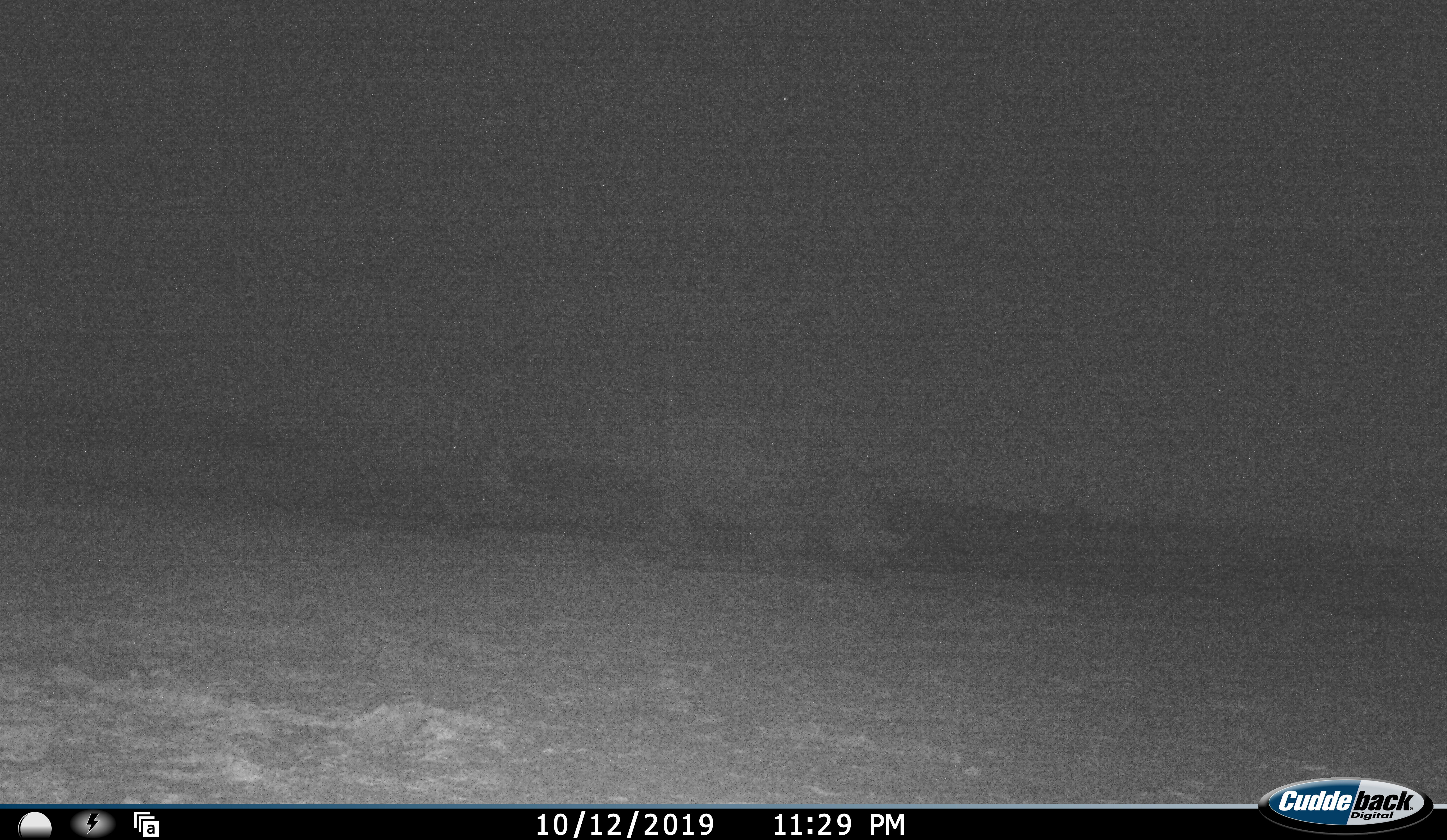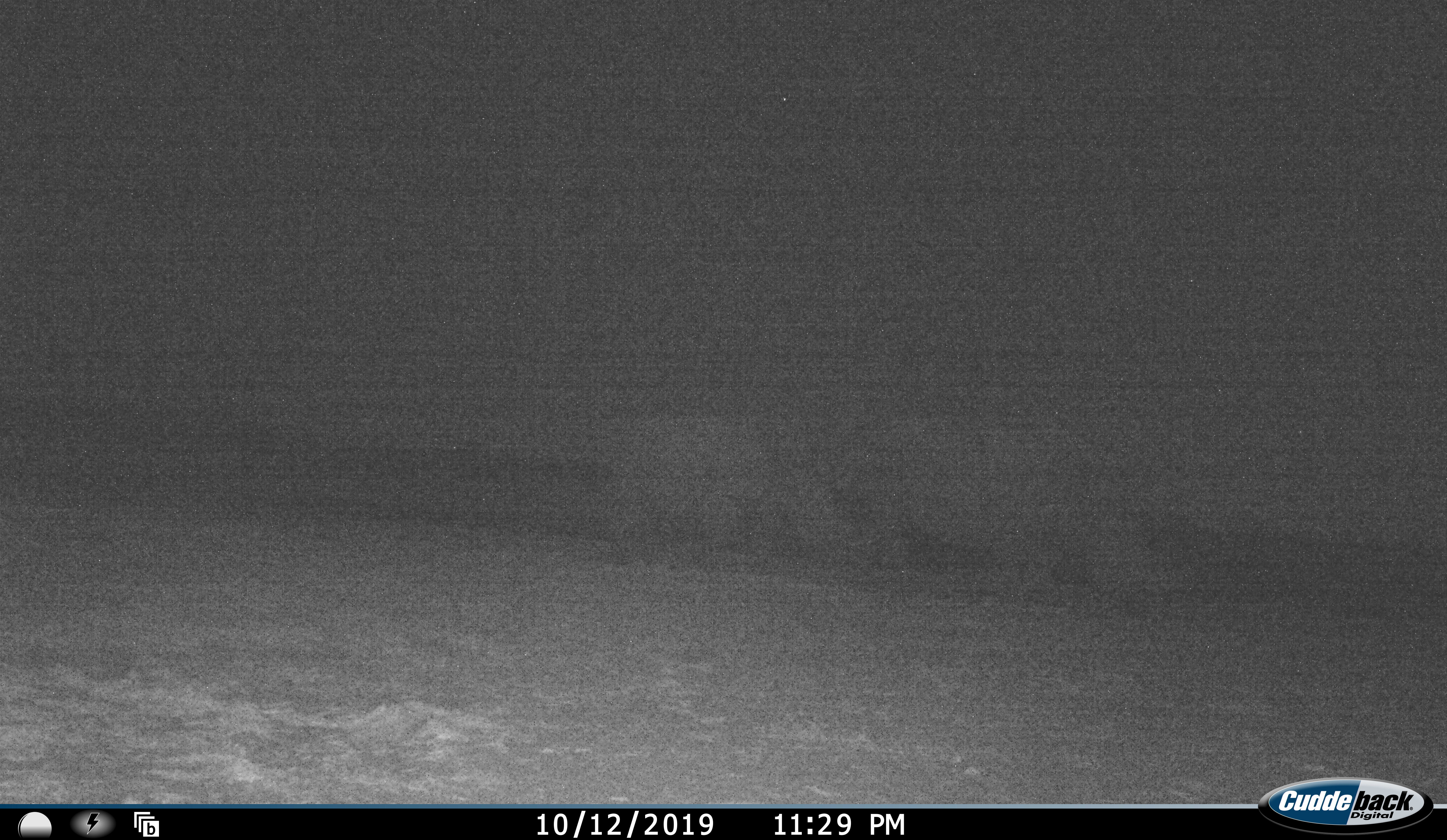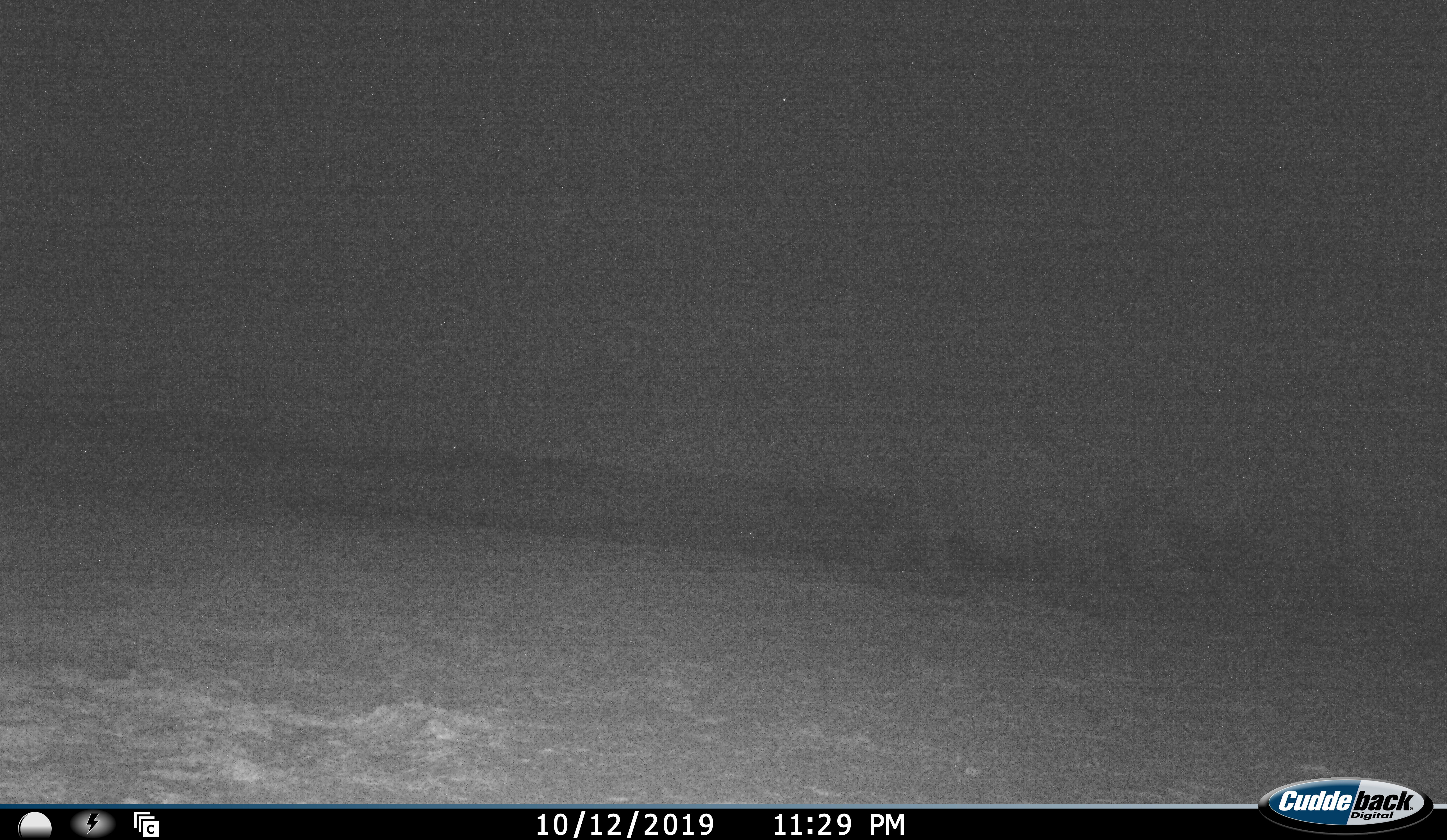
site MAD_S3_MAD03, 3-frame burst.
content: unidentified animal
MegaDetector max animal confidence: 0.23